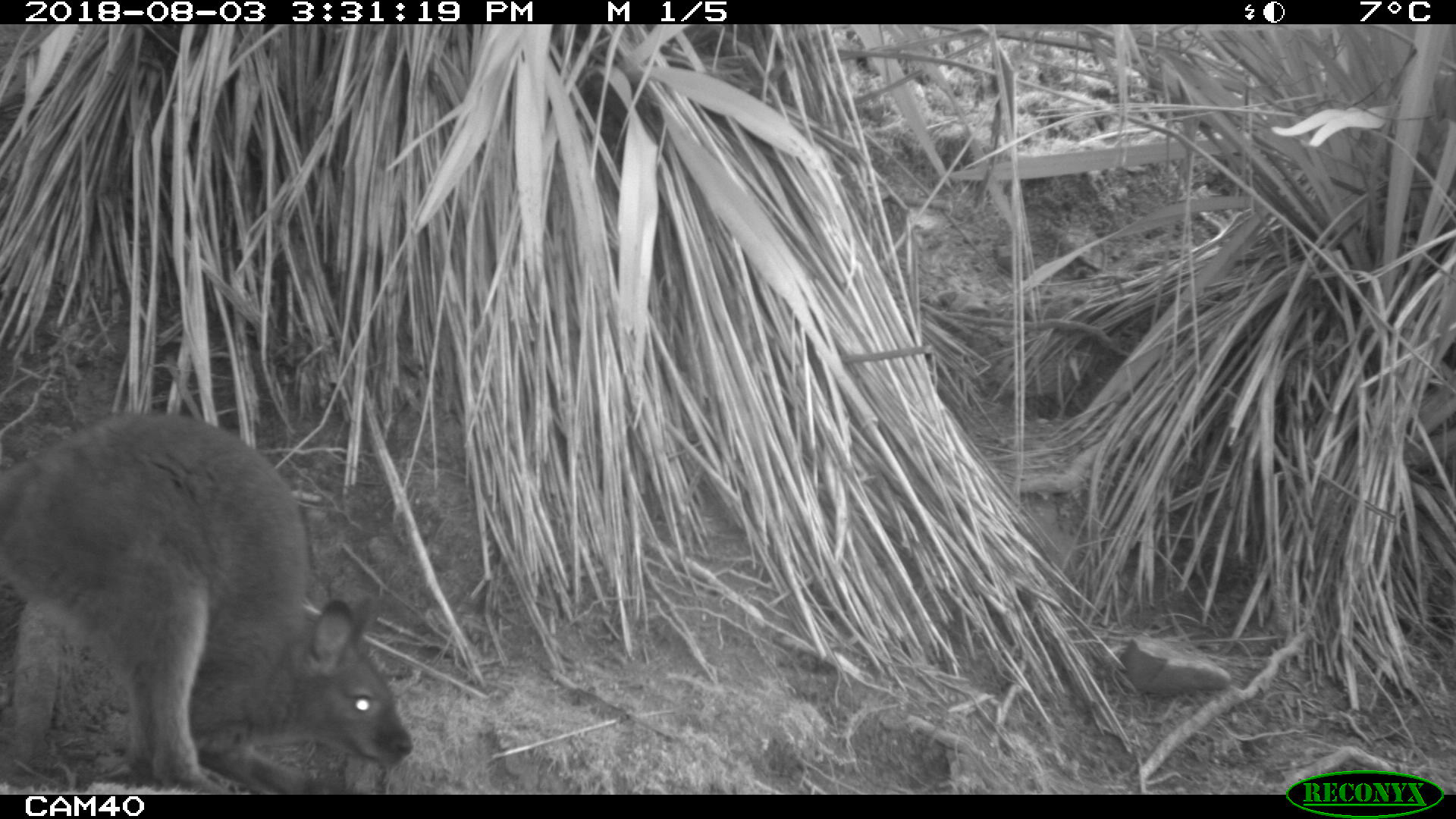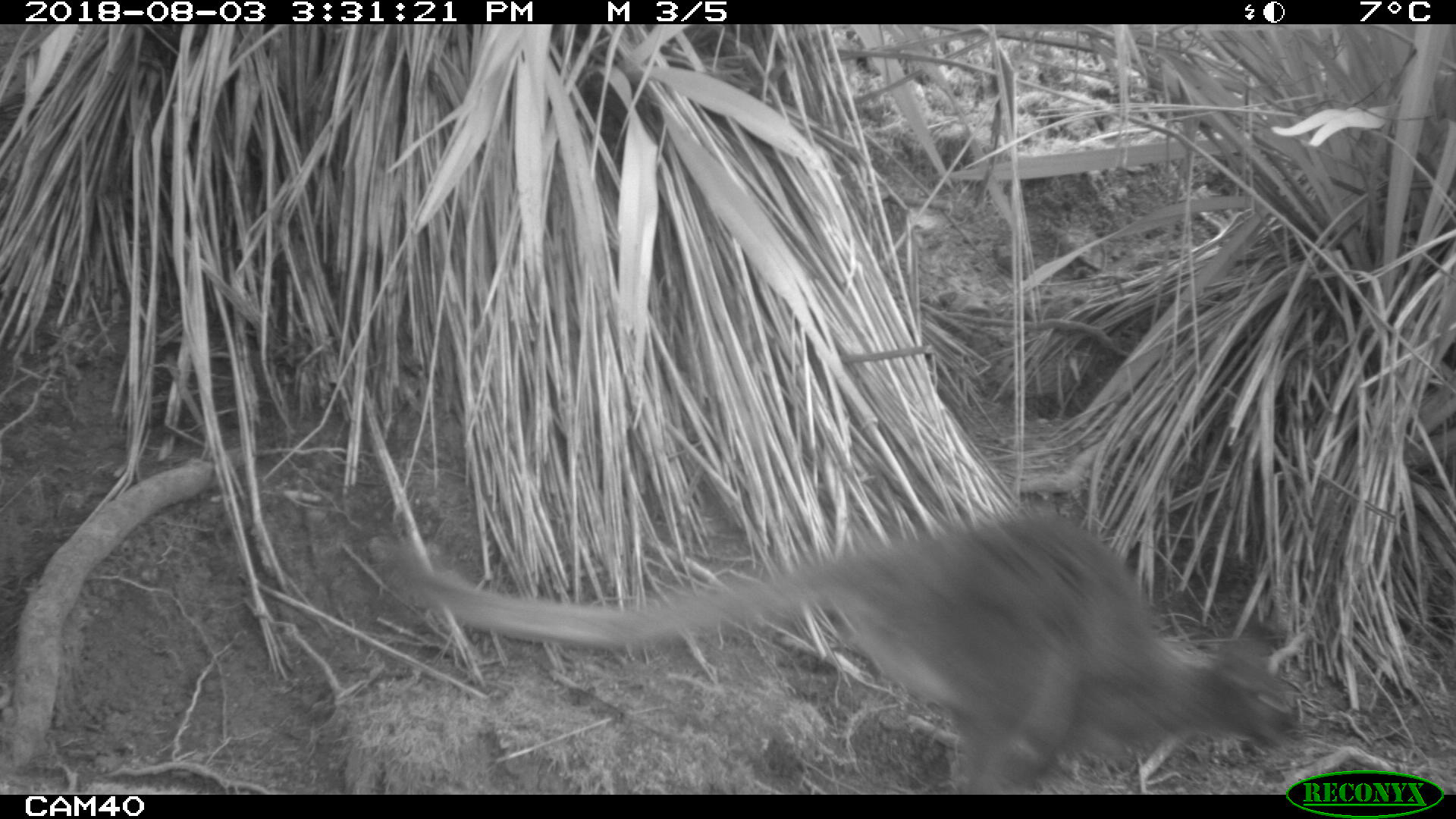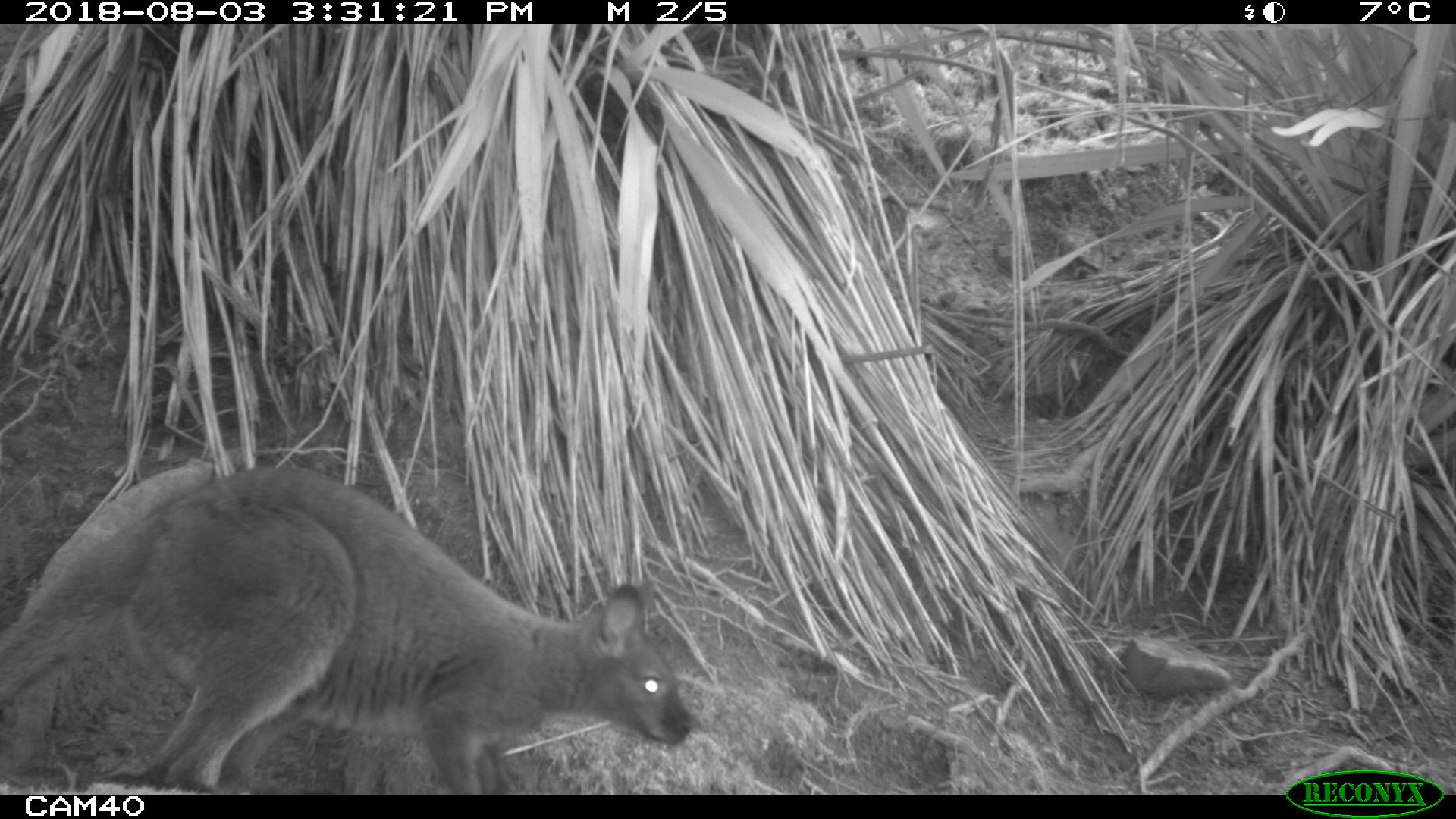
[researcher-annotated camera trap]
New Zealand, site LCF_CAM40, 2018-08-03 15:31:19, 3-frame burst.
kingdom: Animalia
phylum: Chordata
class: Mammalia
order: Diprotodontia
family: Macropodidae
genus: Notamacropus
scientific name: Notamacropus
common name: wallaby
Wallaby (Notamacropus).